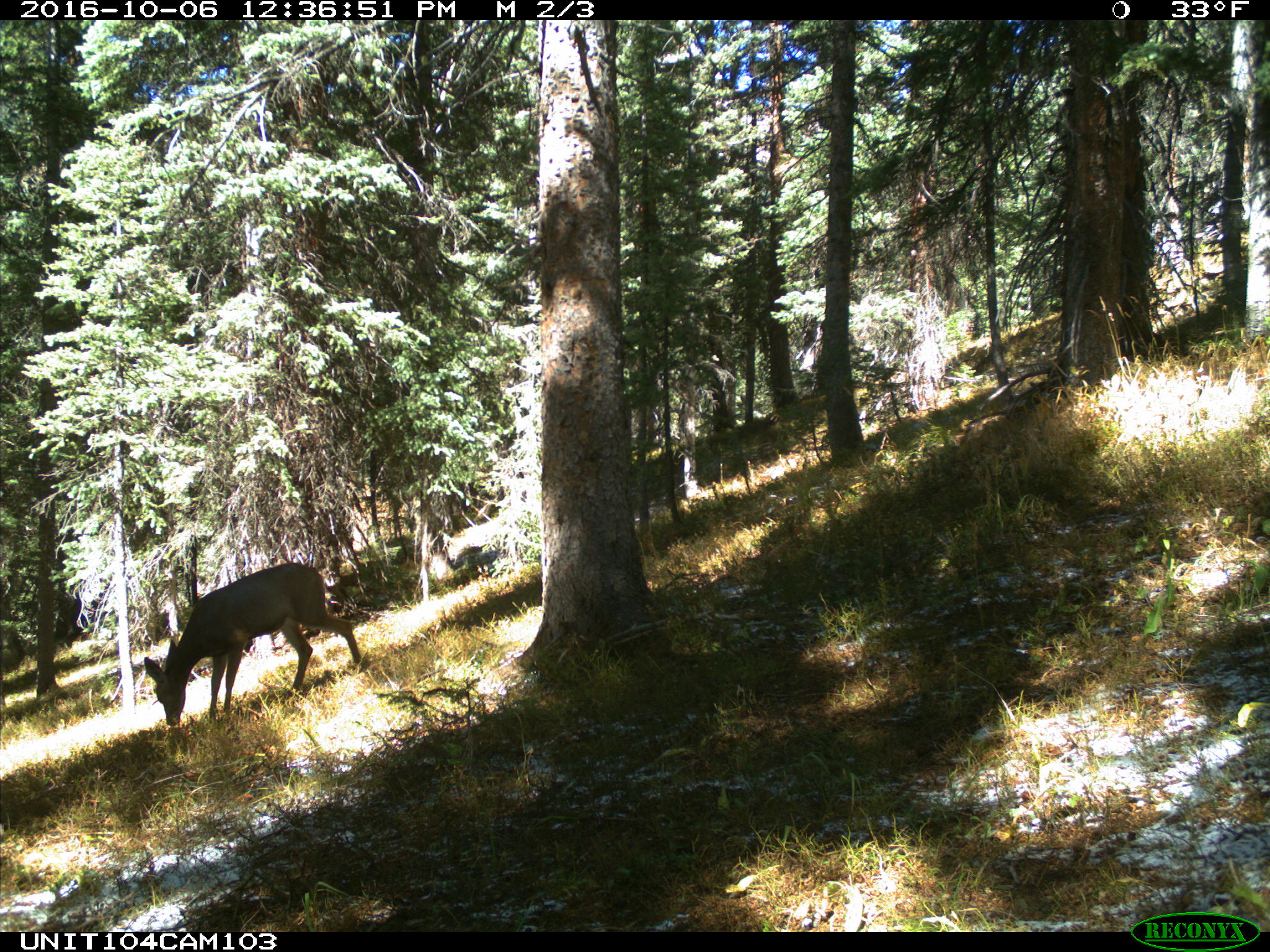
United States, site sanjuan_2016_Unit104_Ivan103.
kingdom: Animalia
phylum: Chordata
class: Mammalia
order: Artiodactyla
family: Cervidae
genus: Odocoileus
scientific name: Odocoileus hemionus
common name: mule deer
Odocoileus hemionus (mule deer).